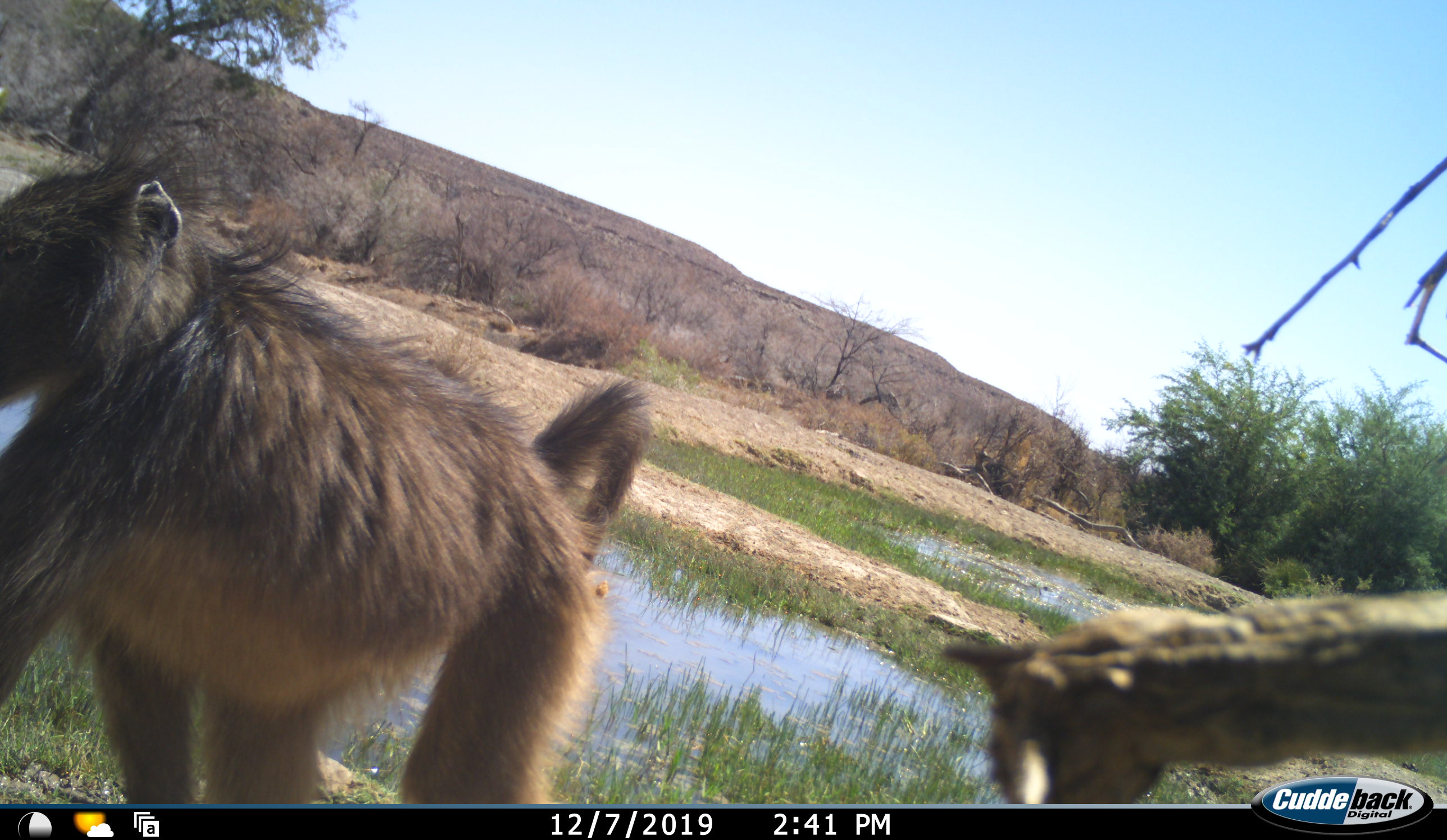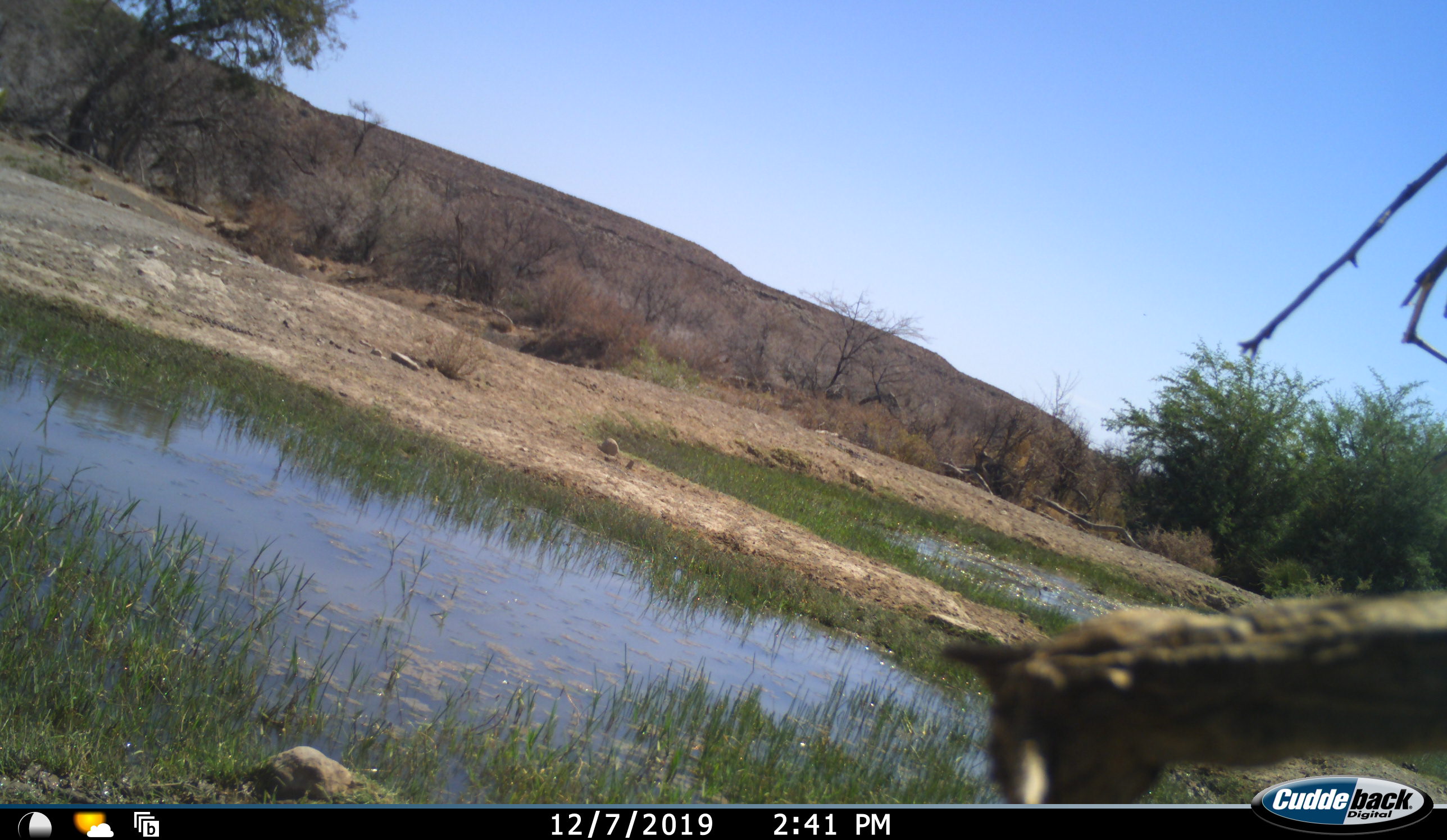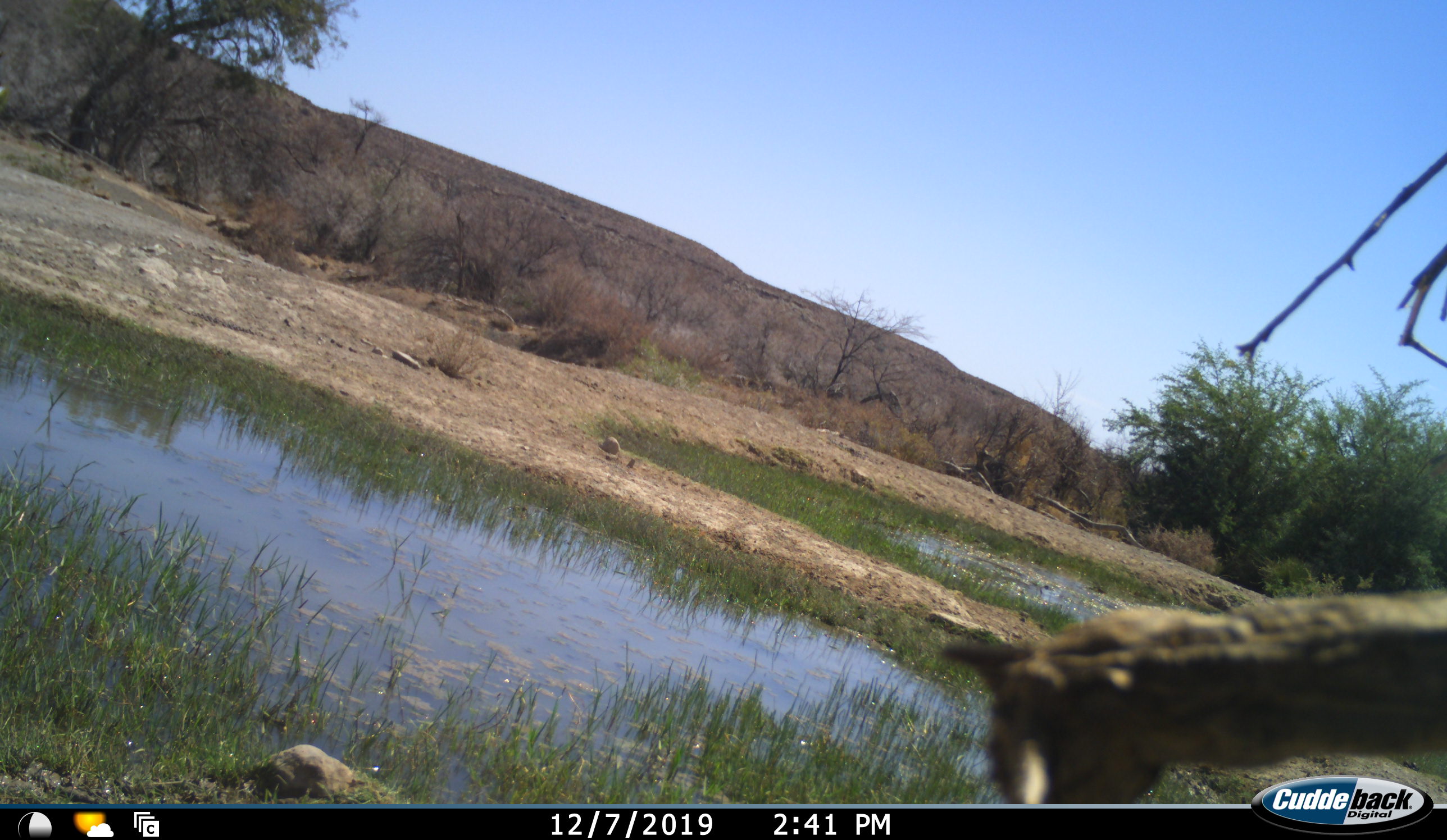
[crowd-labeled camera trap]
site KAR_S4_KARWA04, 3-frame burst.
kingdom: Animalia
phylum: Chordata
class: Mammalia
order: Primates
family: Cercopithecidae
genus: Papio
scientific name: Papio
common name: baboon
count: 1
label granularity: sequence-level